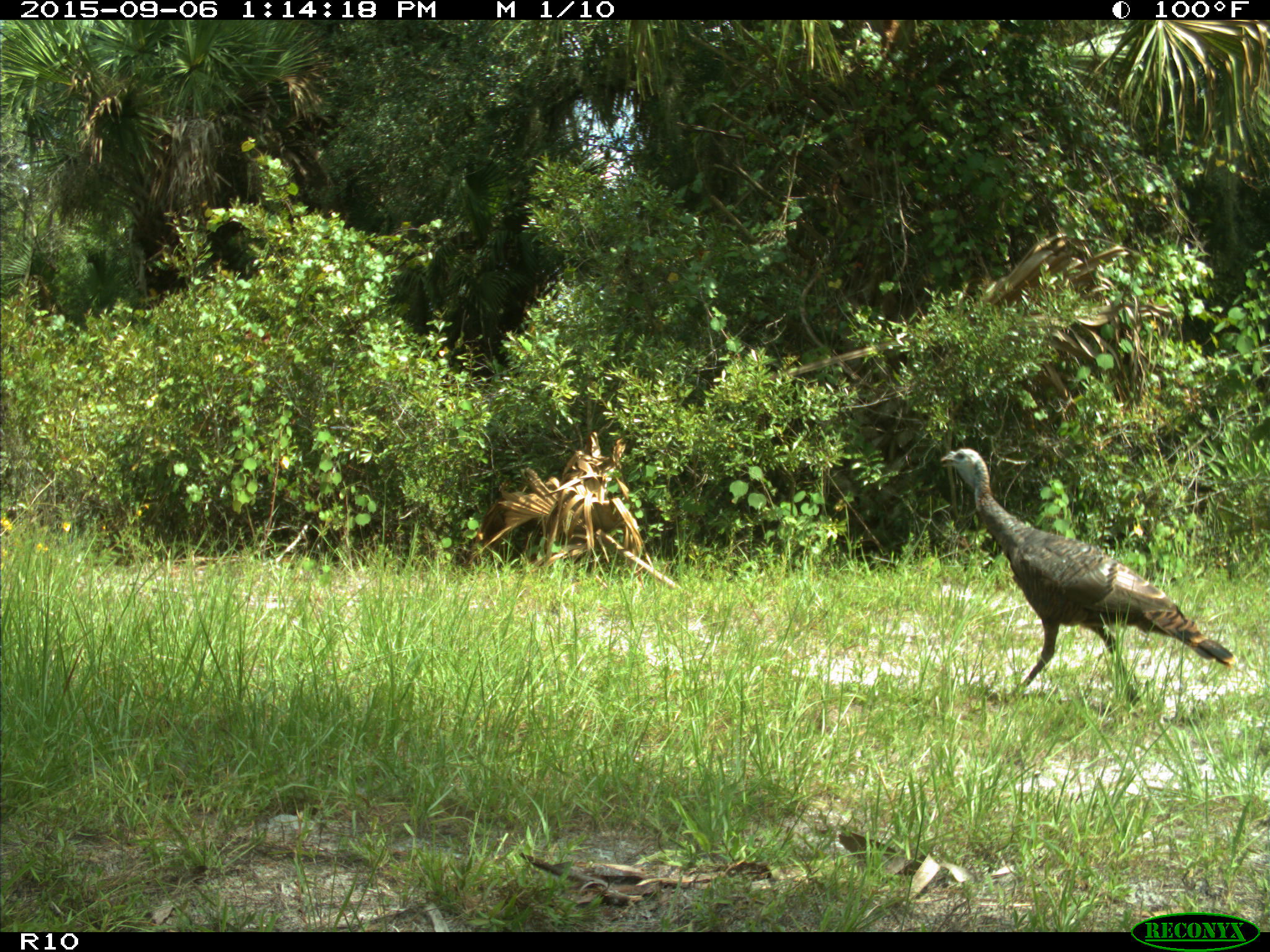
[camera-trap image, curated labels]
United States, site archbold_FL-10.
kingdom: Animalia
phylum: Chordata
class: Aves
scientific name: Aves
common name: birds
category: unidentified bird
Unidentified bird (birds) (Aves).